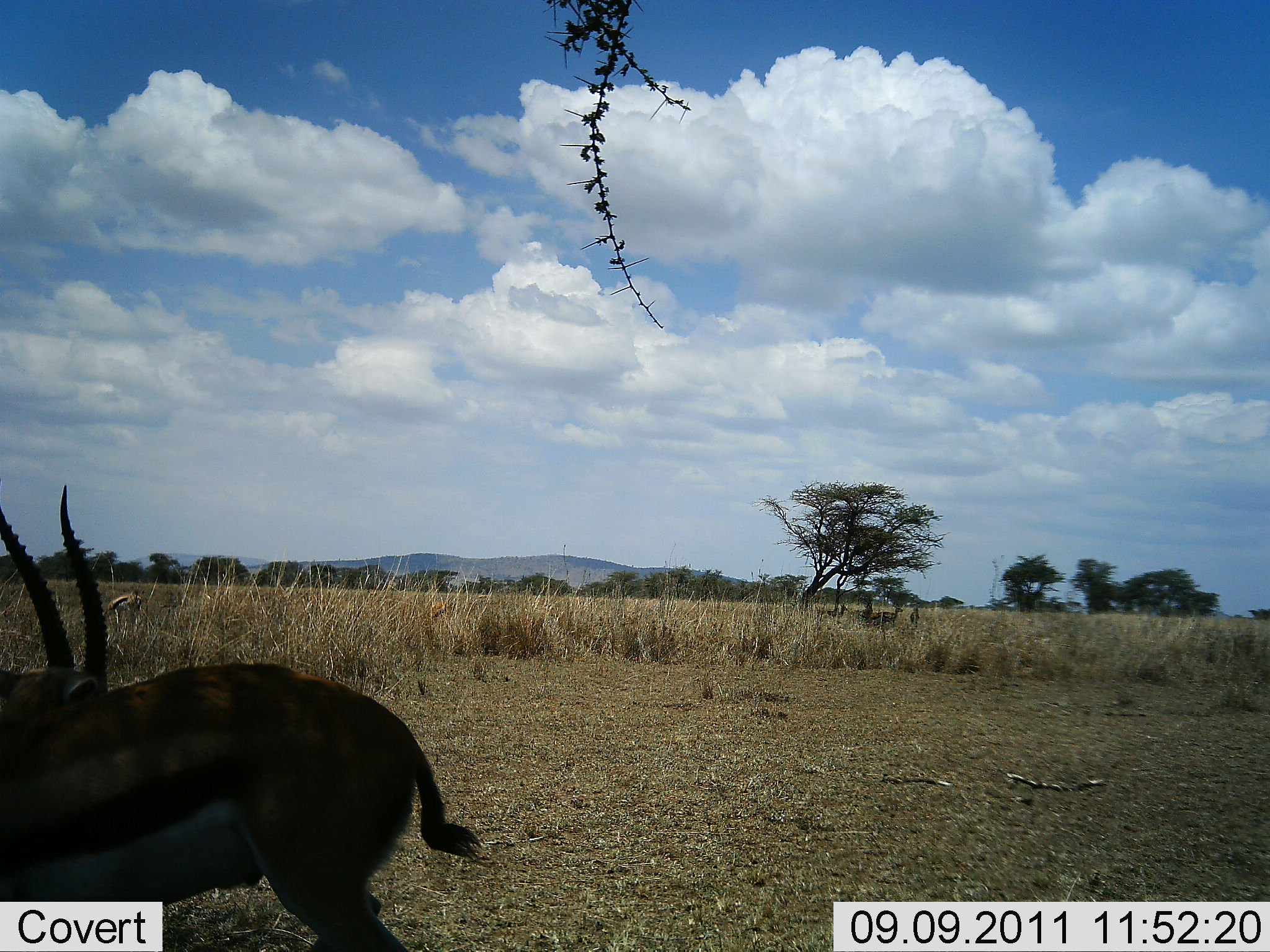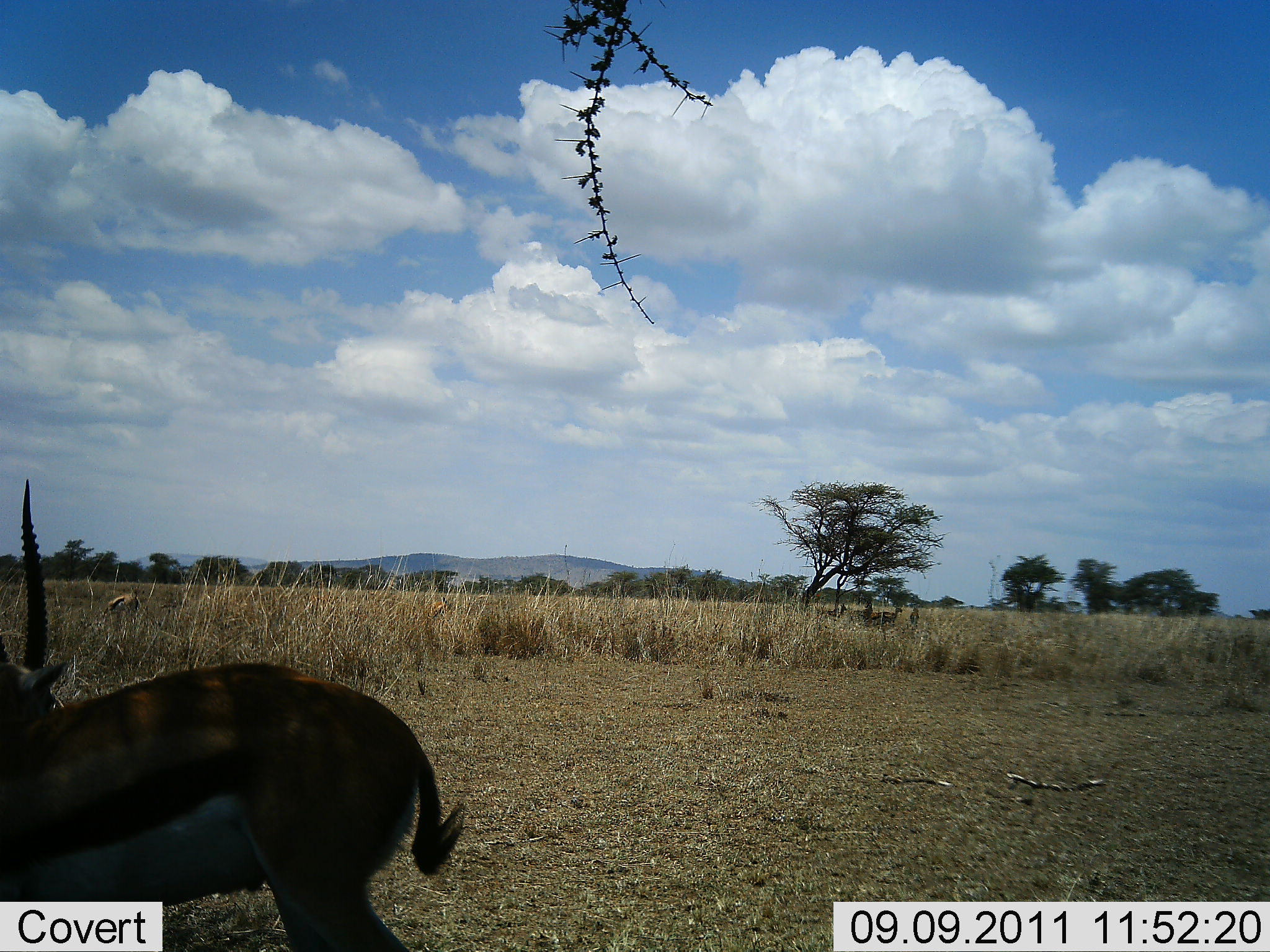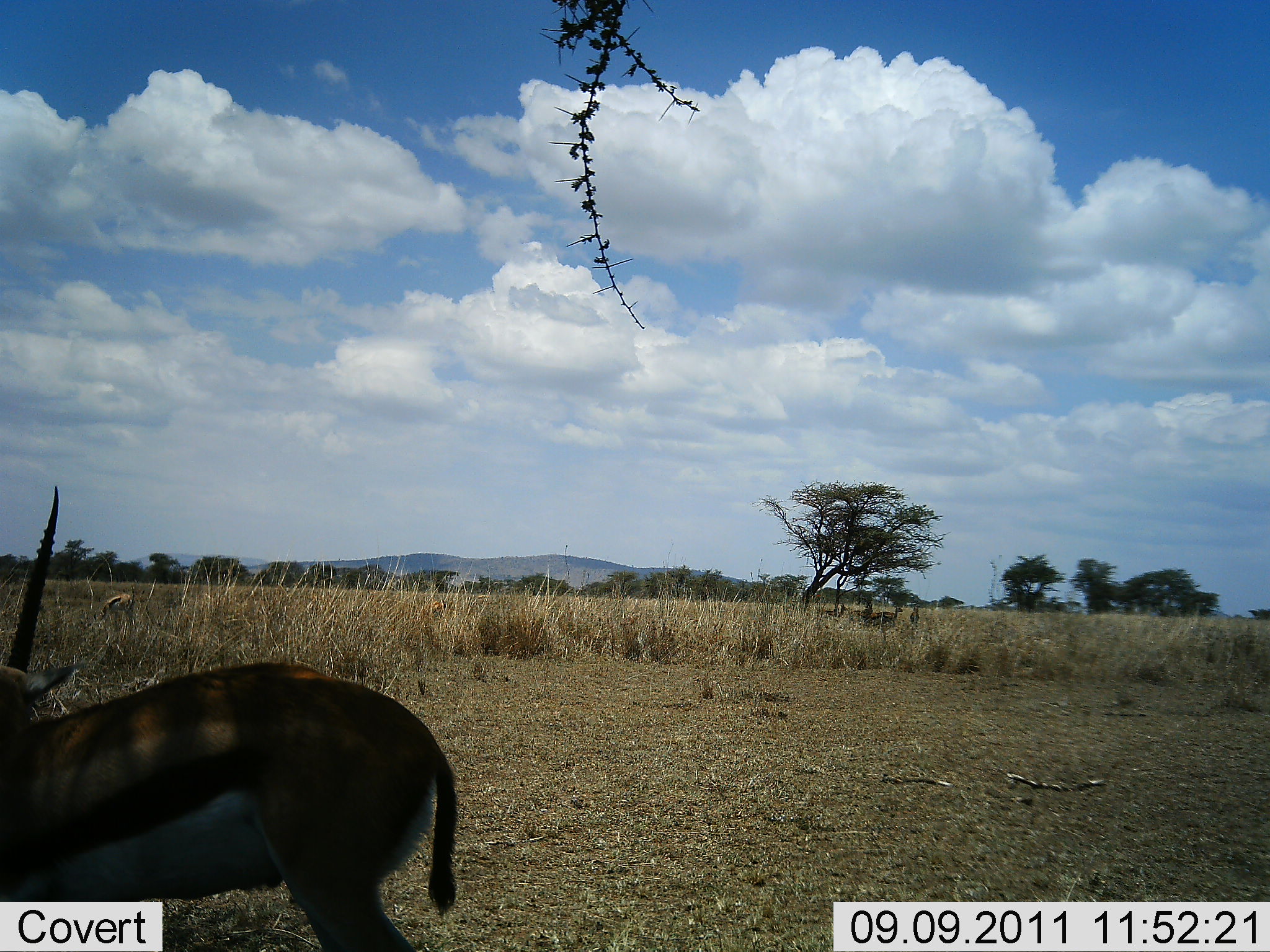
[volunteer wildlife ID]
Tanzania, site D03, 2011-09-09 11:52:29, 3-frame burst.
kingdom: Animalia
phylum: Chordata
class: Mammalia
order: Artiodactyla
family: Bovidae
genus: Eudorcas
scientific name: Eudorcas thomsonii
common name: thomson's gazelle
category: gazellethomsons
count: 2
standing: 92%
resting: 8%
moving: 17%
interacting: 0%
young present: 0%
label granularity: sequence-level